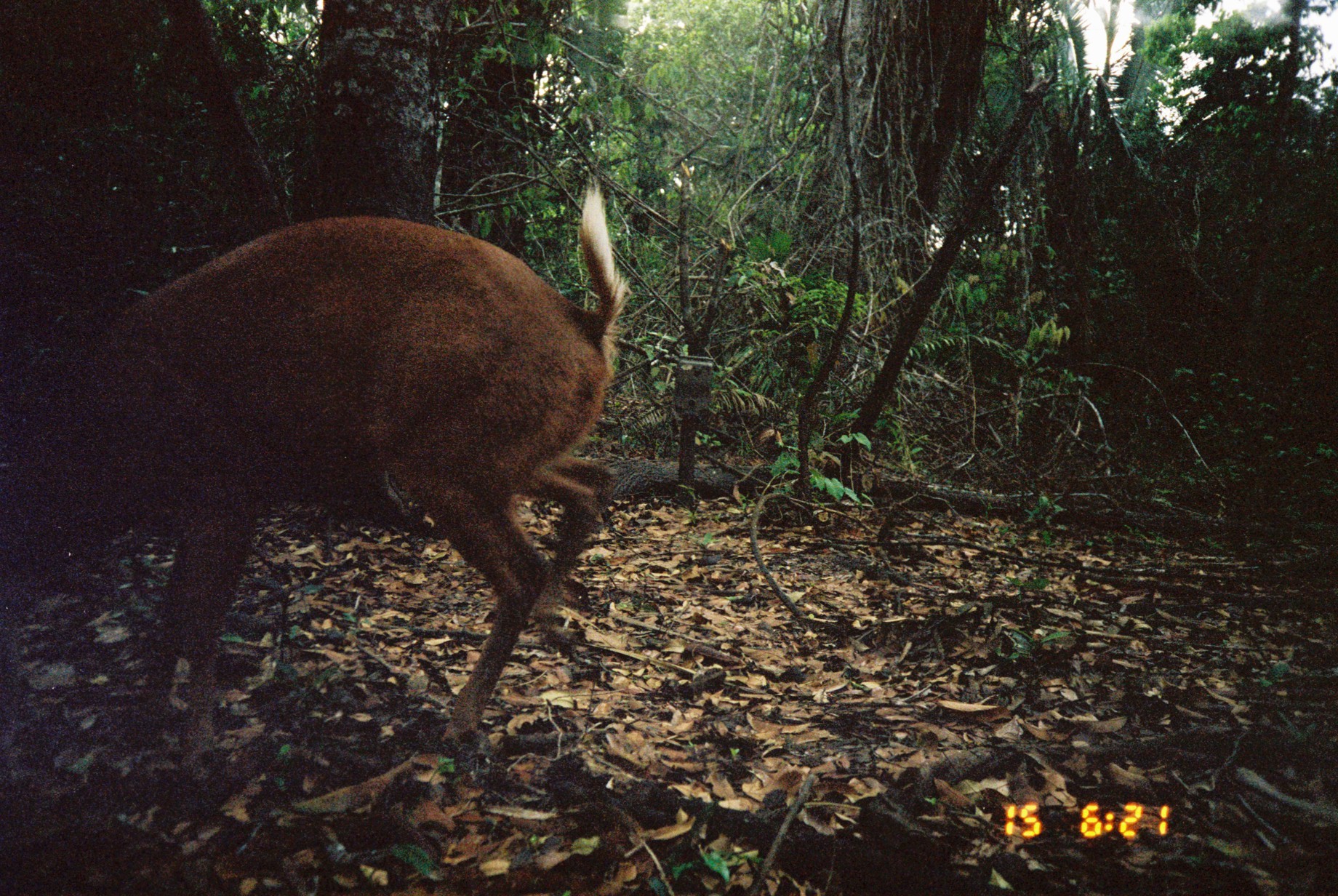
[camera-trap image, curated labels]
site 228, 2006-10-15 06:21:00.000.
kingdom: Animalia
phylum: Chordata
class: Mammalia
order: Artiodactyla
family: Cervidae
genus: Mazama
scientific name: Mazama americana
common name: red brocket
Mazama americana (red brocket).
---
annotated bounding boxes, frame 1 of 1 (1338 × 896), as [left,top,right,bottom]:
mazama americana: [0,178,644,782]